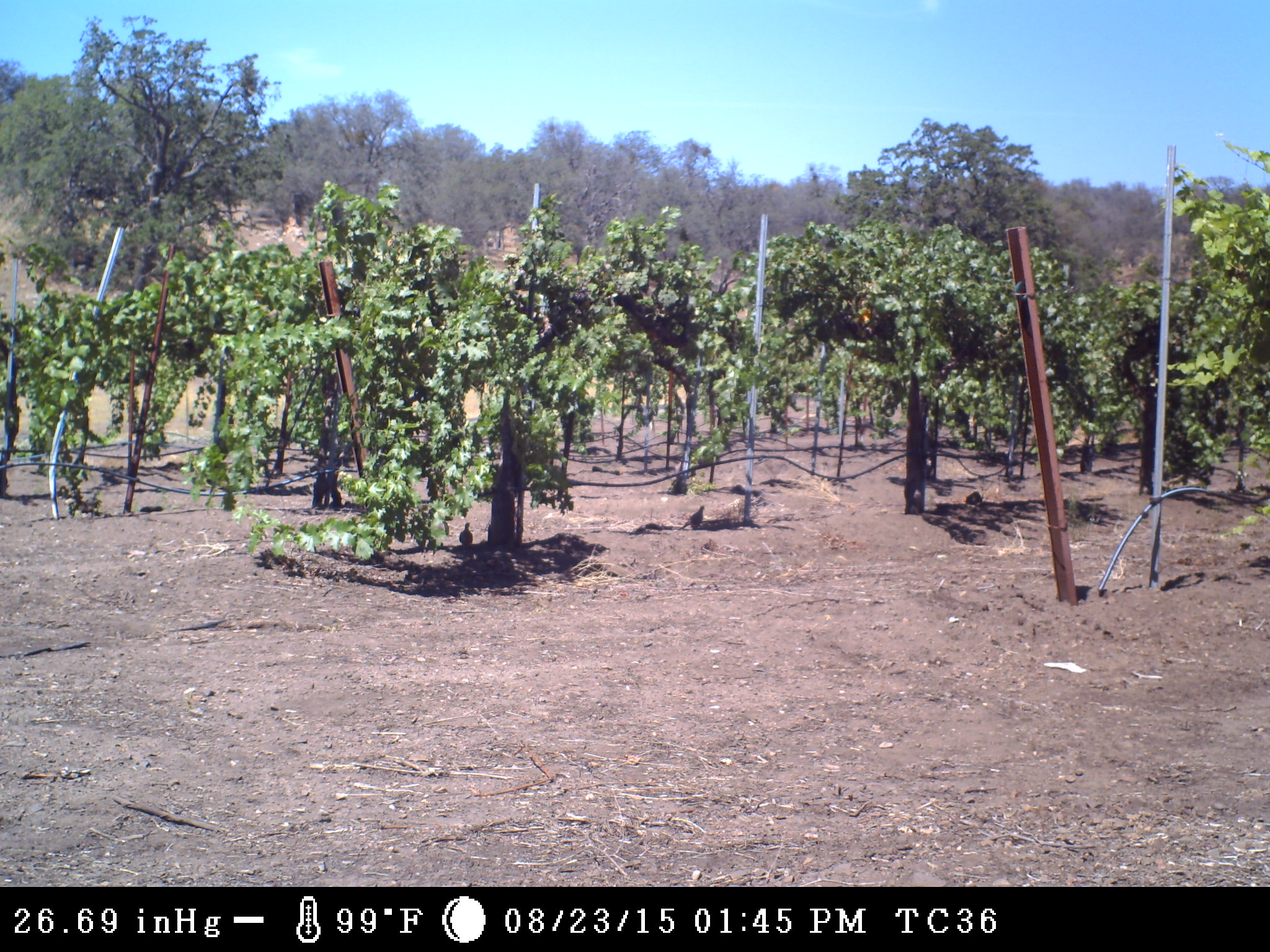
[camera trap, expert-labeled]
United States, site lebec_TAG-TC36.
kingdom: Animalia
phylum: Chordata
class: Aves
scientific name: Aves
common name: birds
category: unidentified bird